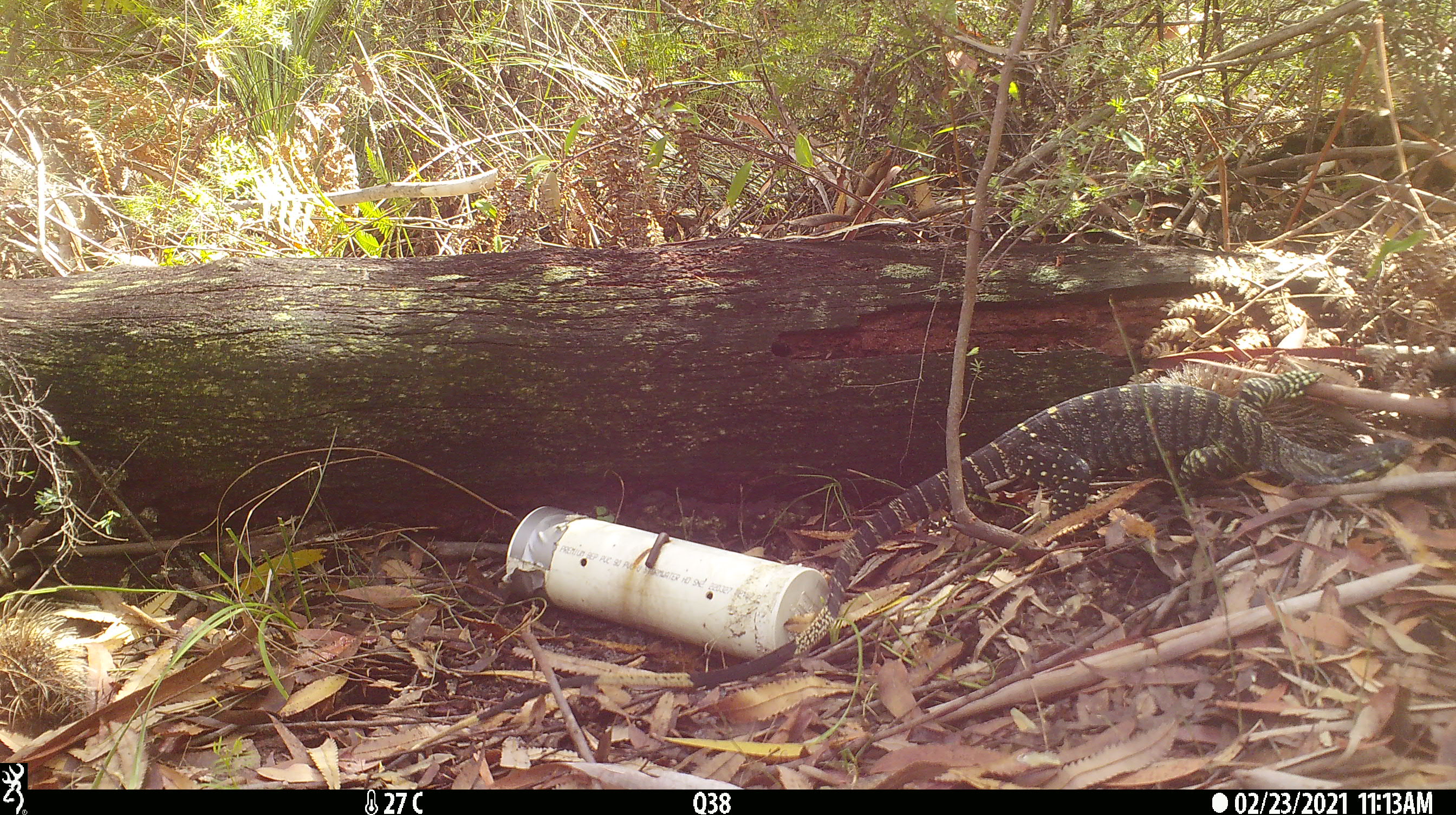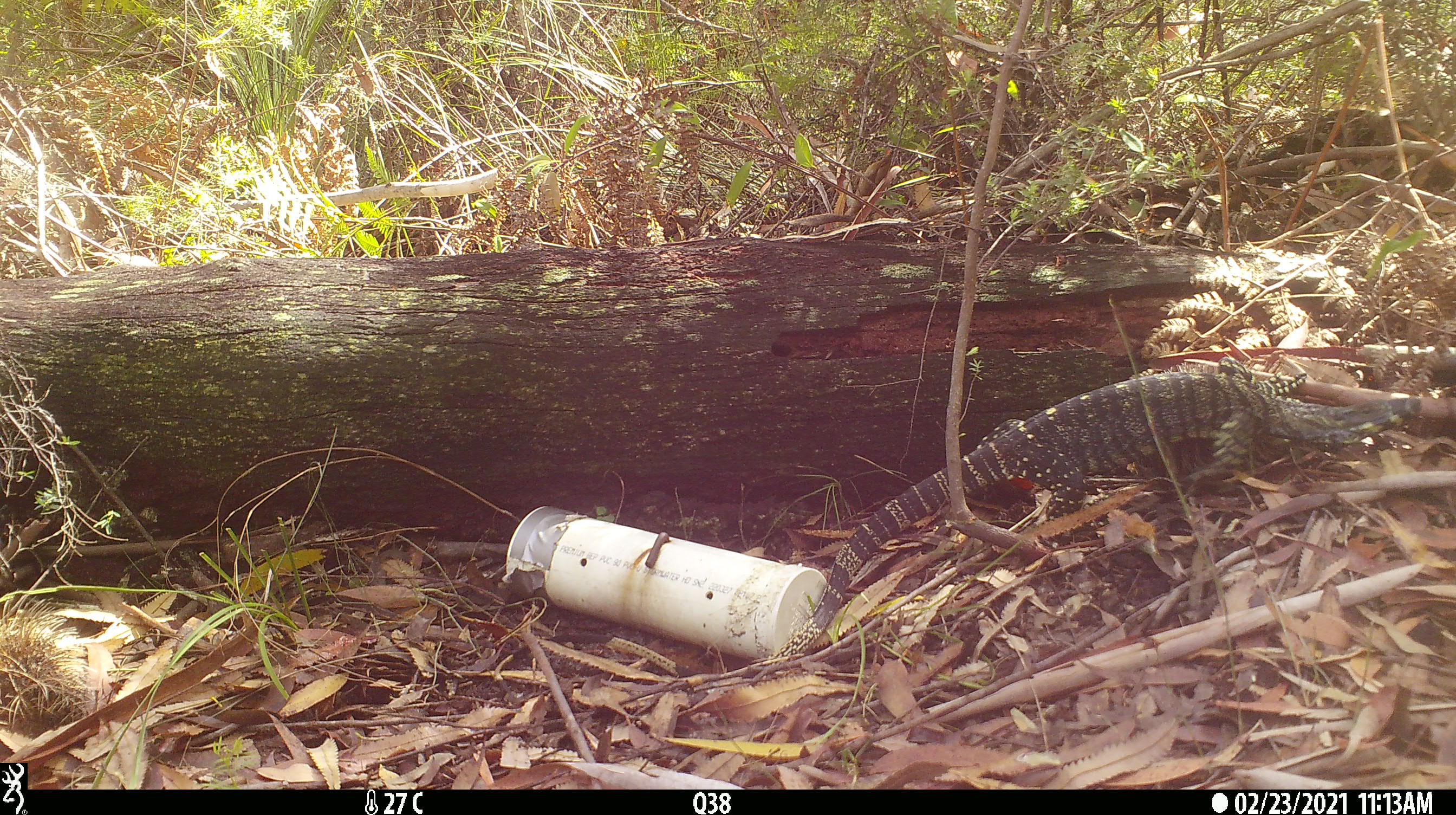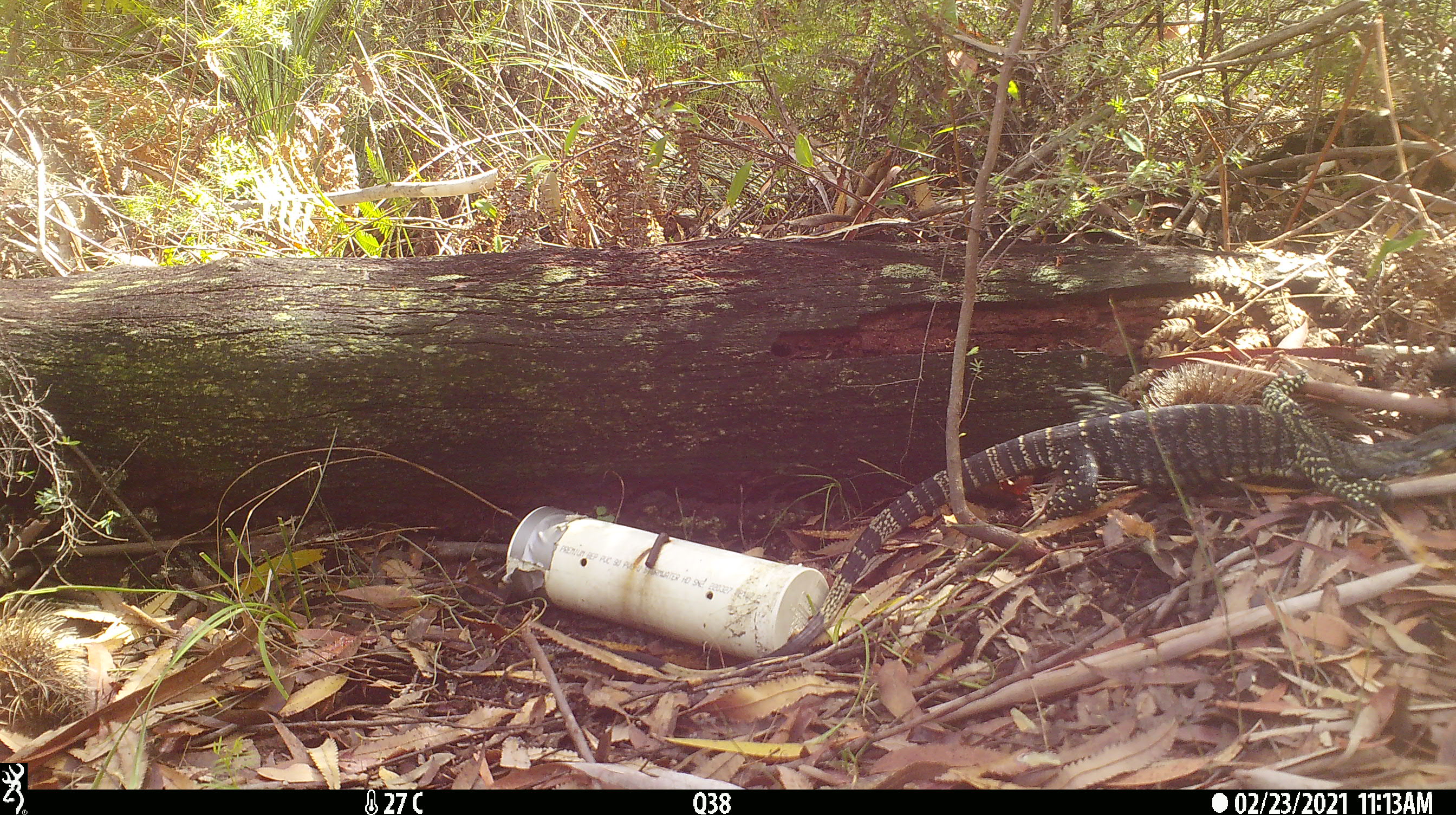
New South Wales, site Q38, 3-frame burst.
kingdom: Animalia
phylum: Chordata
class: Reptilia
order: Squamata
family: Varanidae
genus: Varanus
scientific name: Varanus varius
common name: lace monitor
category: goanna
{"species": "goanna (lace monitor) (Varanus varius)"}